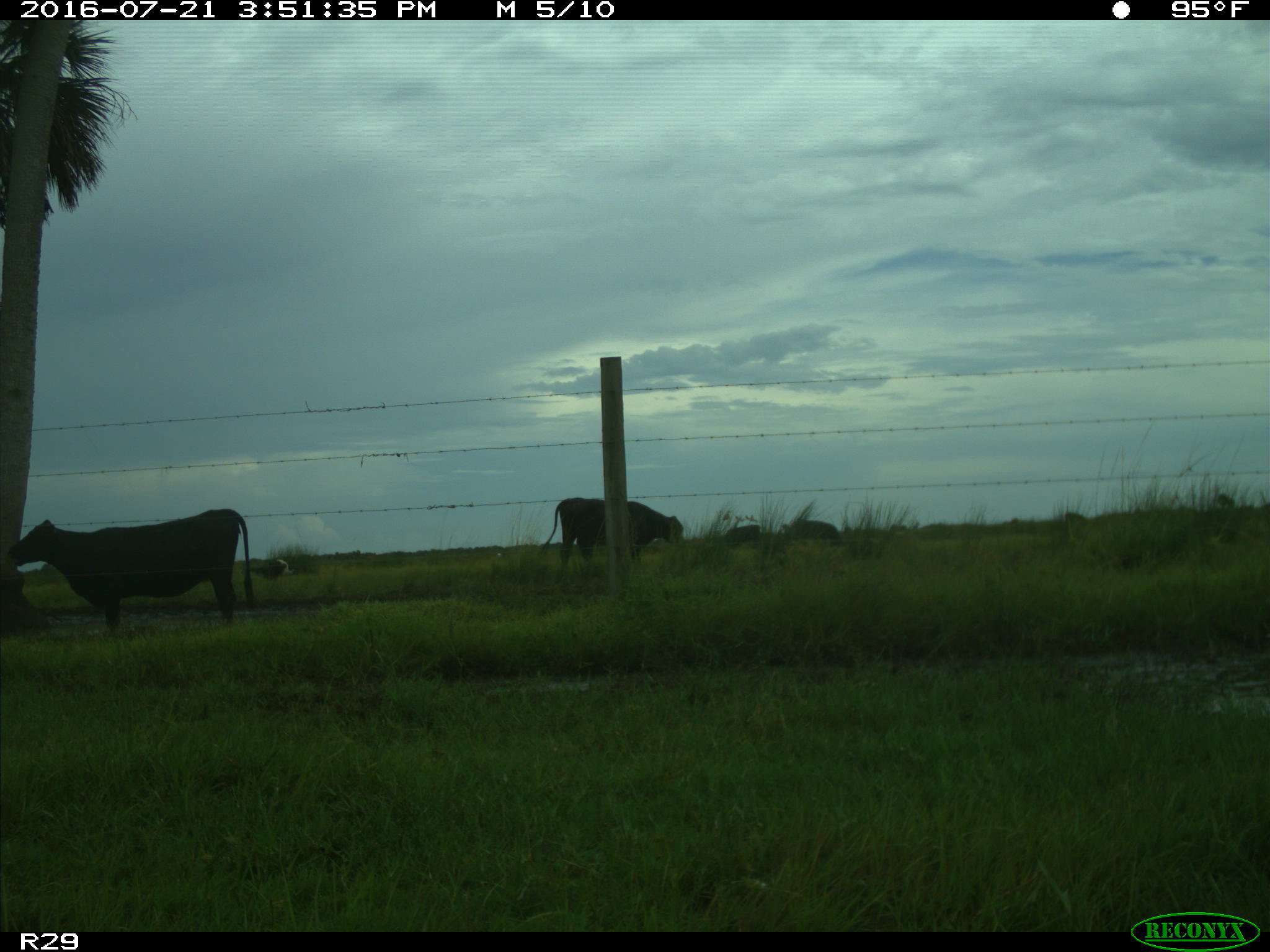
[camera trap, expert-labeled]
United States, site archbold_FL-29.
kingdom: Animalia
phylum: Chordata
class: Mammalia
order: Artiodactyla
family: Bovidae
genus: Bos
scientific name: Bos taurus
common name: domestic cow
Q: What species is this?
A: Bos taurus (domestic cow).